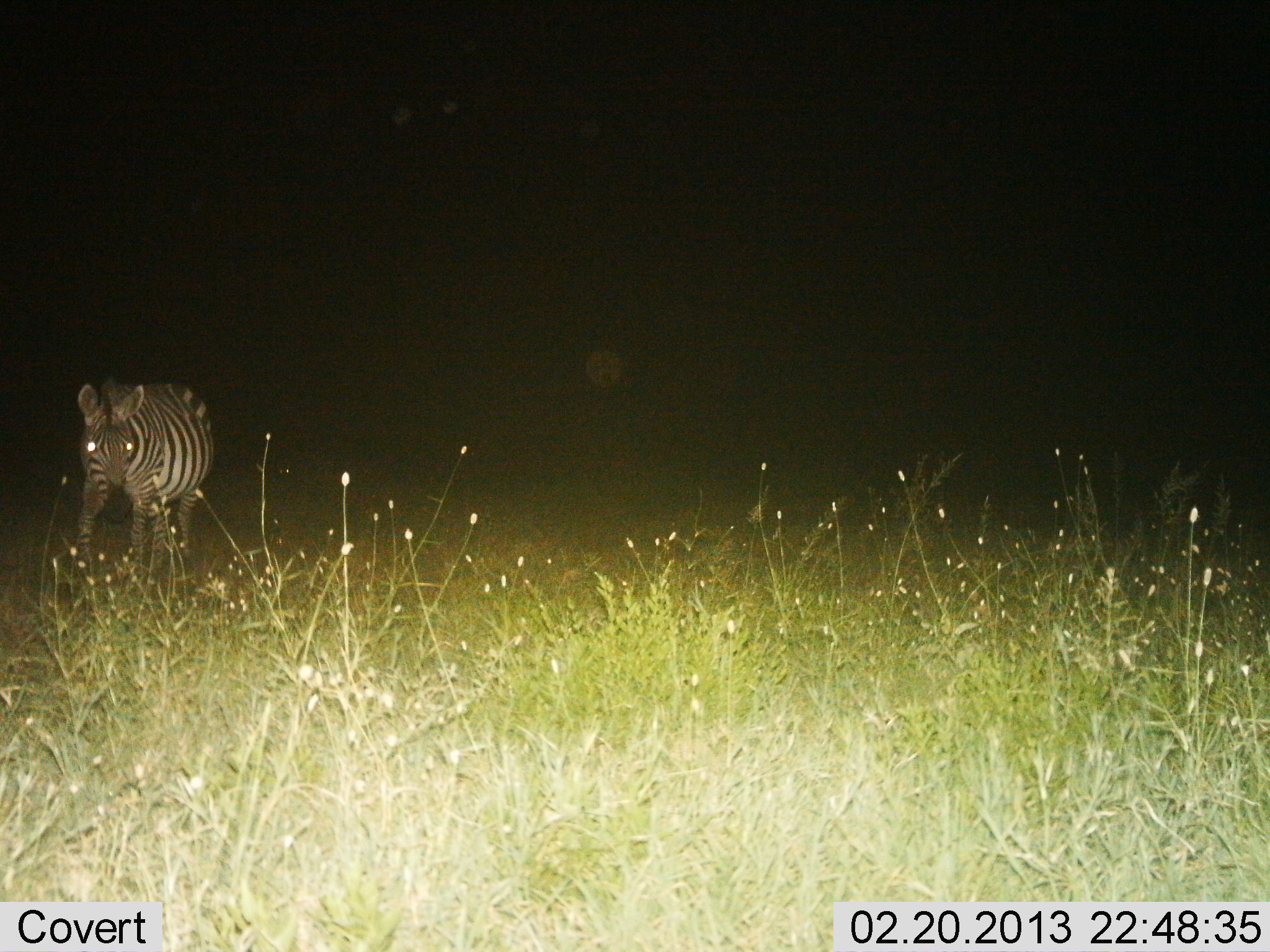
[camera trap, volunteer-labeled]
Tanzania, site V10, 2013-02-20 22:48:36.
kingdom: Animalia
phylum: Chordata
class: Mammalia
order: Perissodactyla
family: Equidae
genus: Equus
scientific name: Equus quagga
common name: plains zebra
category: zebra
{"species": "zebra (plains zebra) (Equus quagga)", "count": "1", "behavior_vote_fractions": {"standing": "62%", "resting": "0%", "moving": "42%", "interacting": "0%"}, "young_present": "4%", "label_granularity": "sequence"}